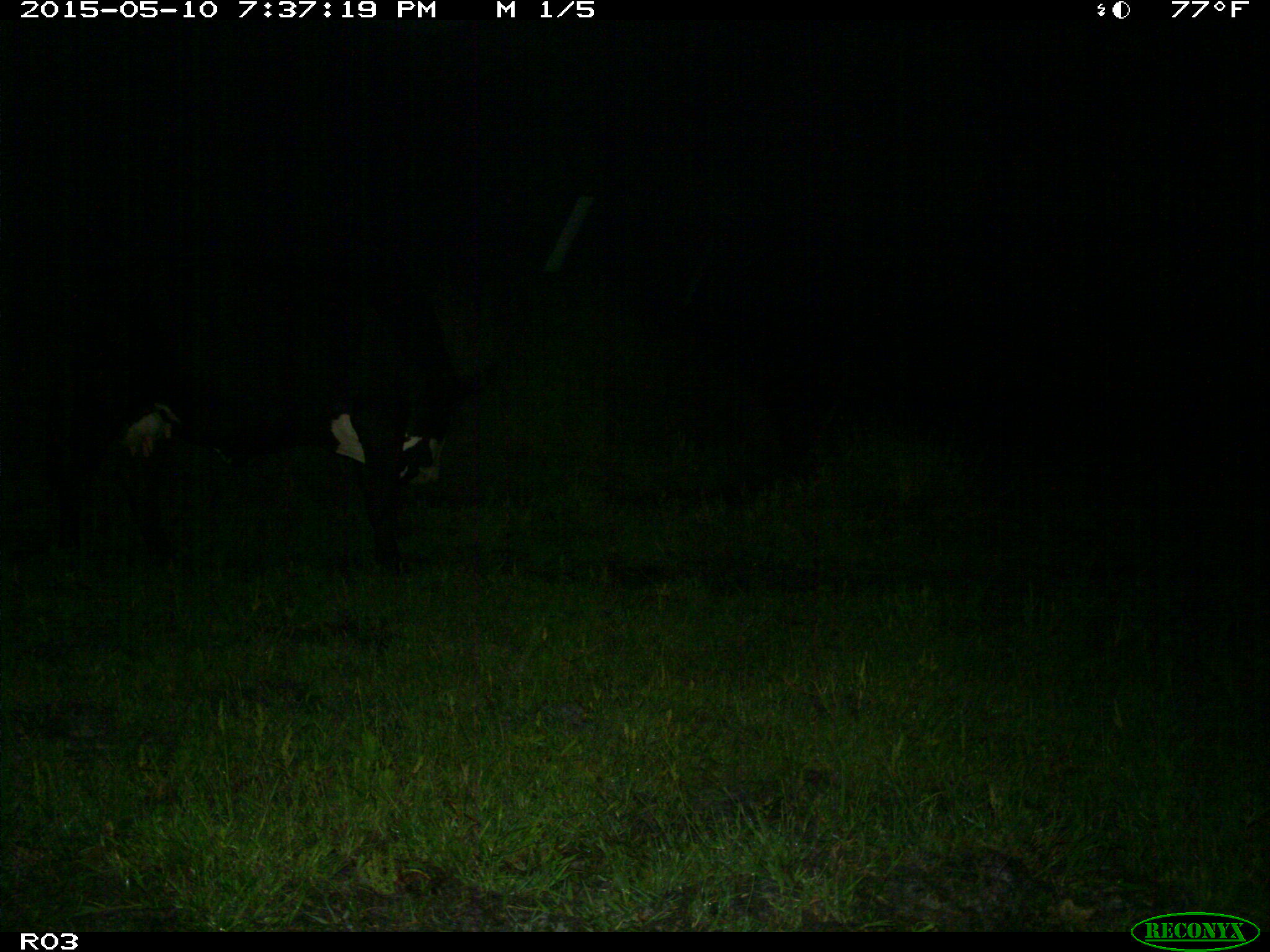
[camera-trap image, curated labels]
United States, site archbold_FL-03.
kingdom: Animalia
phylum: Chordata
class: Mammalia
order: Artiodactyla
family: Bovidae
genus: Bos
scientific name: Bos taurus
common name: domestic cow